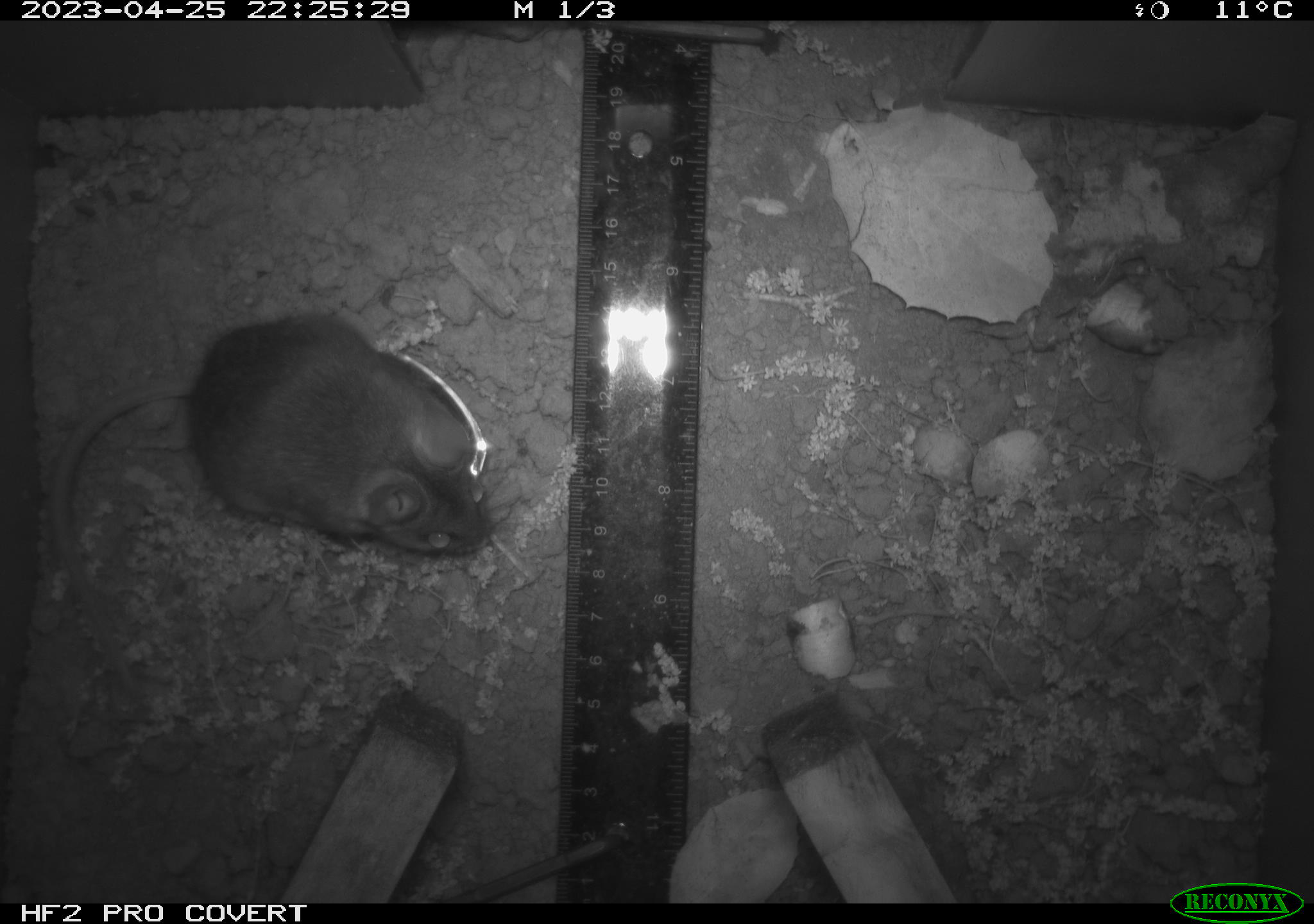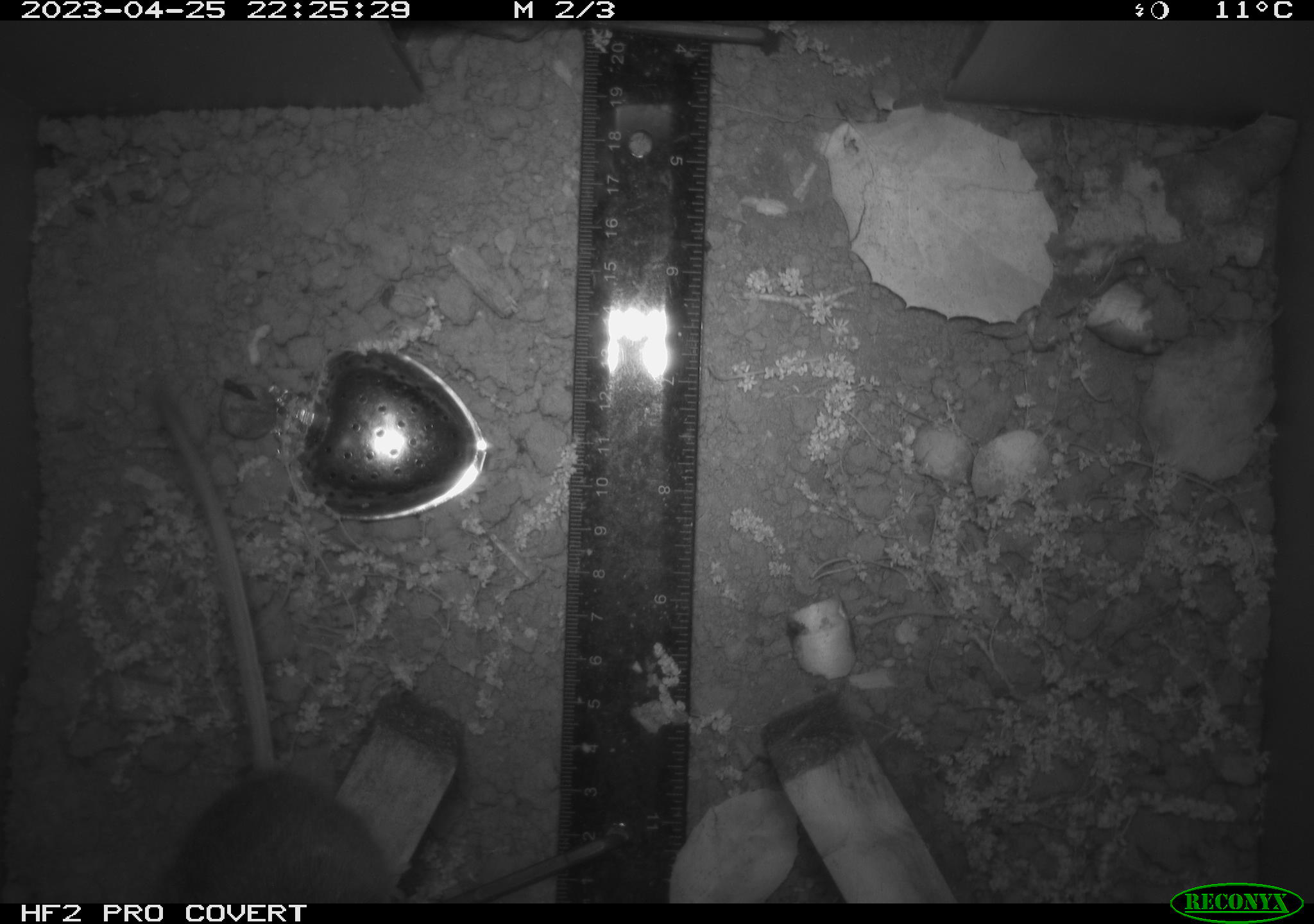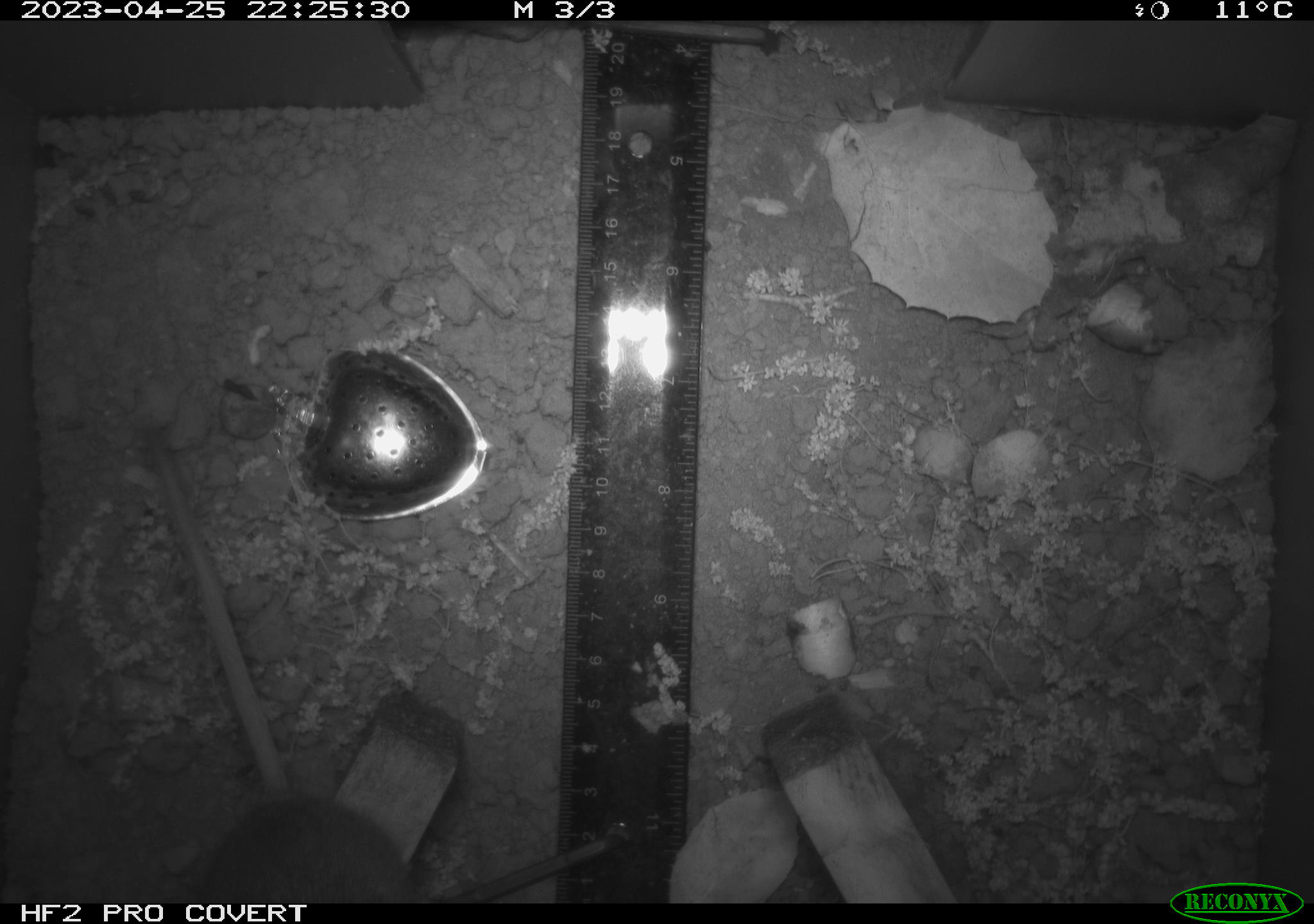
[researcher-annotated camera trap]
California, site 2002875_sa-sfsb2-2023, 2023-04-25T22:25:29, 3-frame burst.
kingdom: Animalia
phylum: Chordata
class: Mammalia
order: Rodentia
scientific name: Rodentia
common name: mouse species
Mouse species (Rodentia).